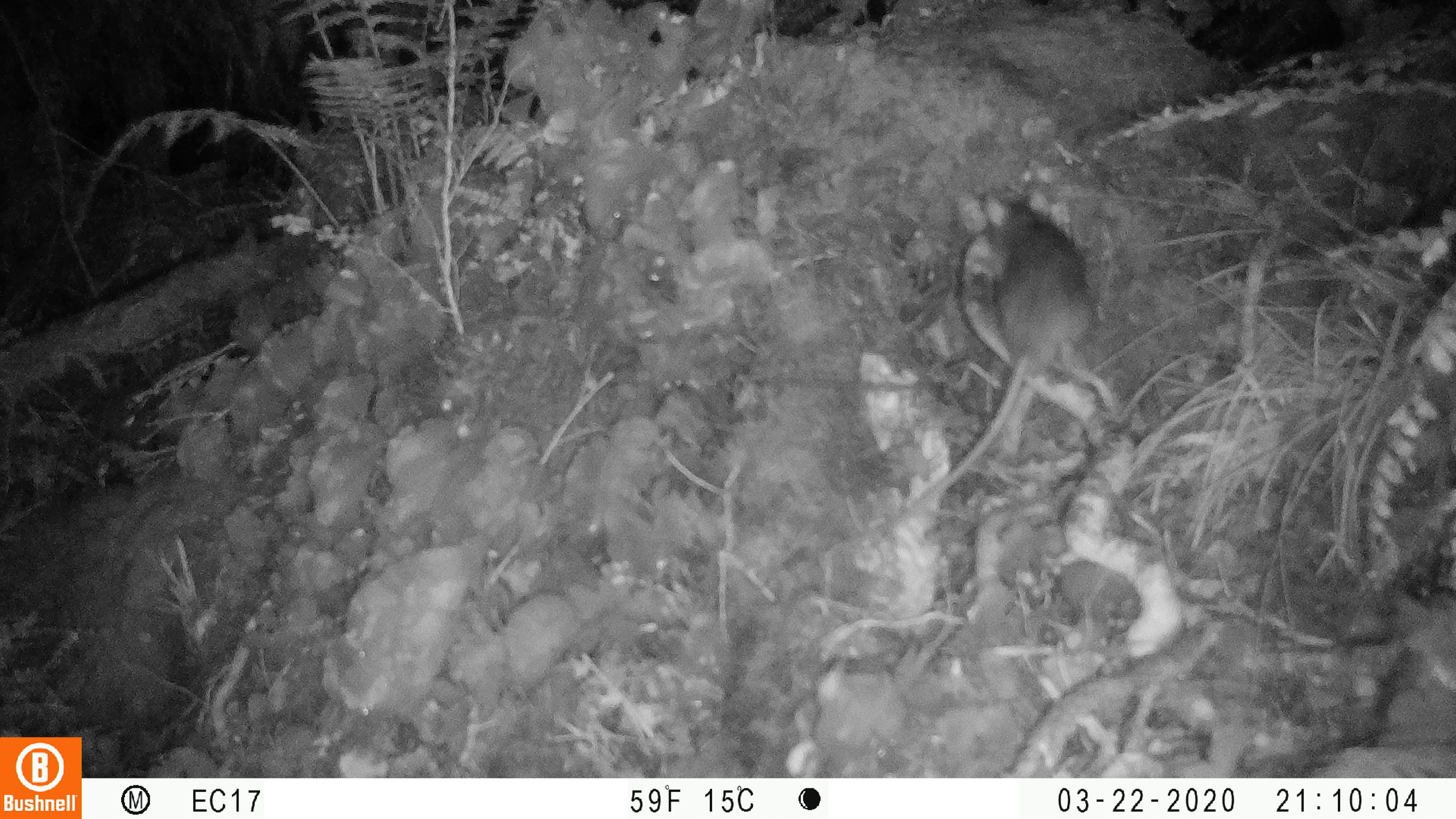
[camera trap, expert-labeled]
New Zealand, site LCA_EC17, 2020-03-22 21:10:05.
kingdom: Animalia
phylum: Chordata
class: Mammalia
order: Rodentia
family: Muridae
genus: Rattus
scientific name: Rattus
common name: rat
Rat (Rattus).